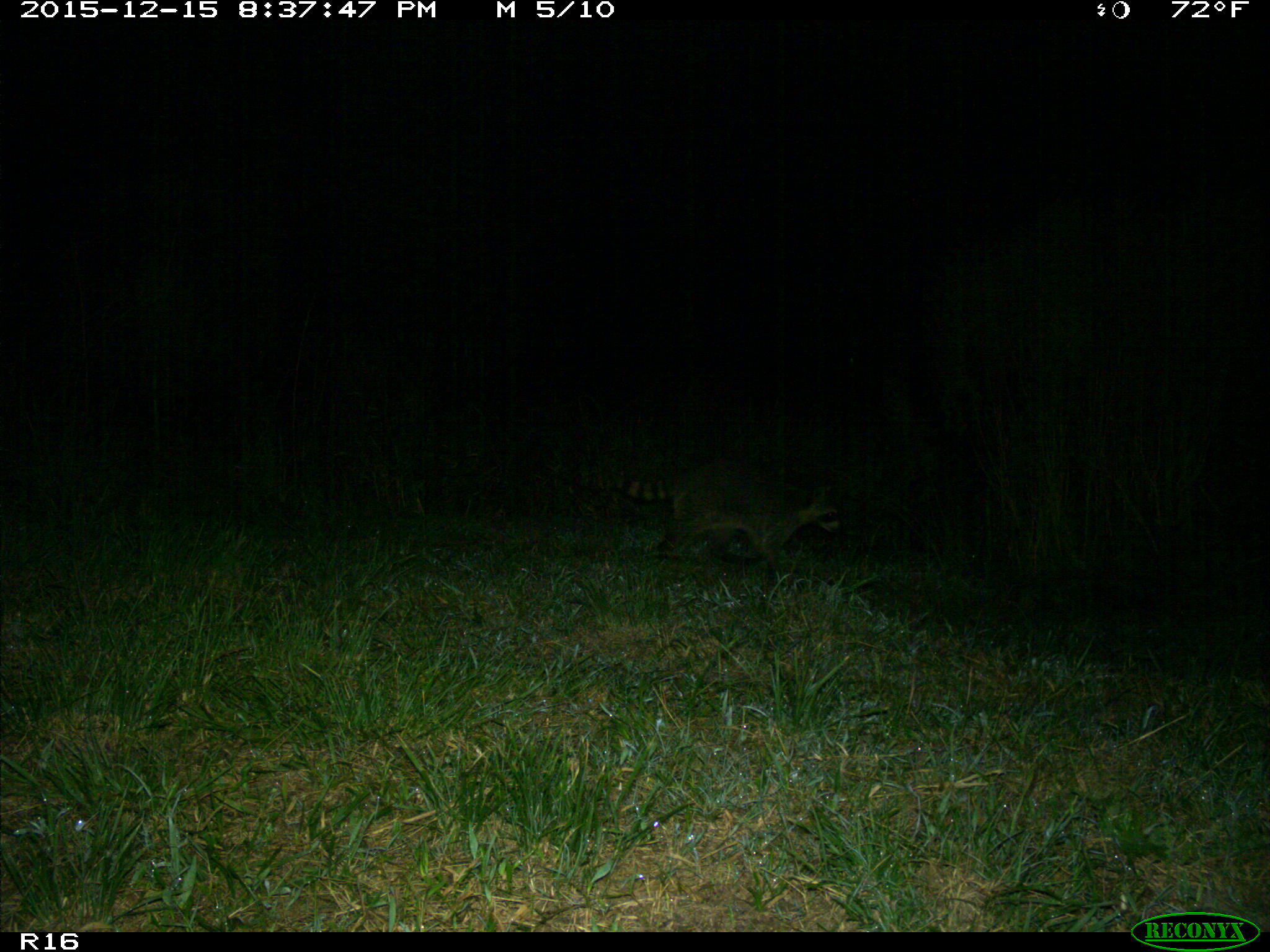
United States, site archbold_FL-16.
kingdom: Animalia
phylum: Chordata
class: Mammalia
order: Carnivora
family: Procyonidae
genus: Procyon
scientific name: Procyon lotor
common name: common raccoon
Procyon lotor (common raccoon).